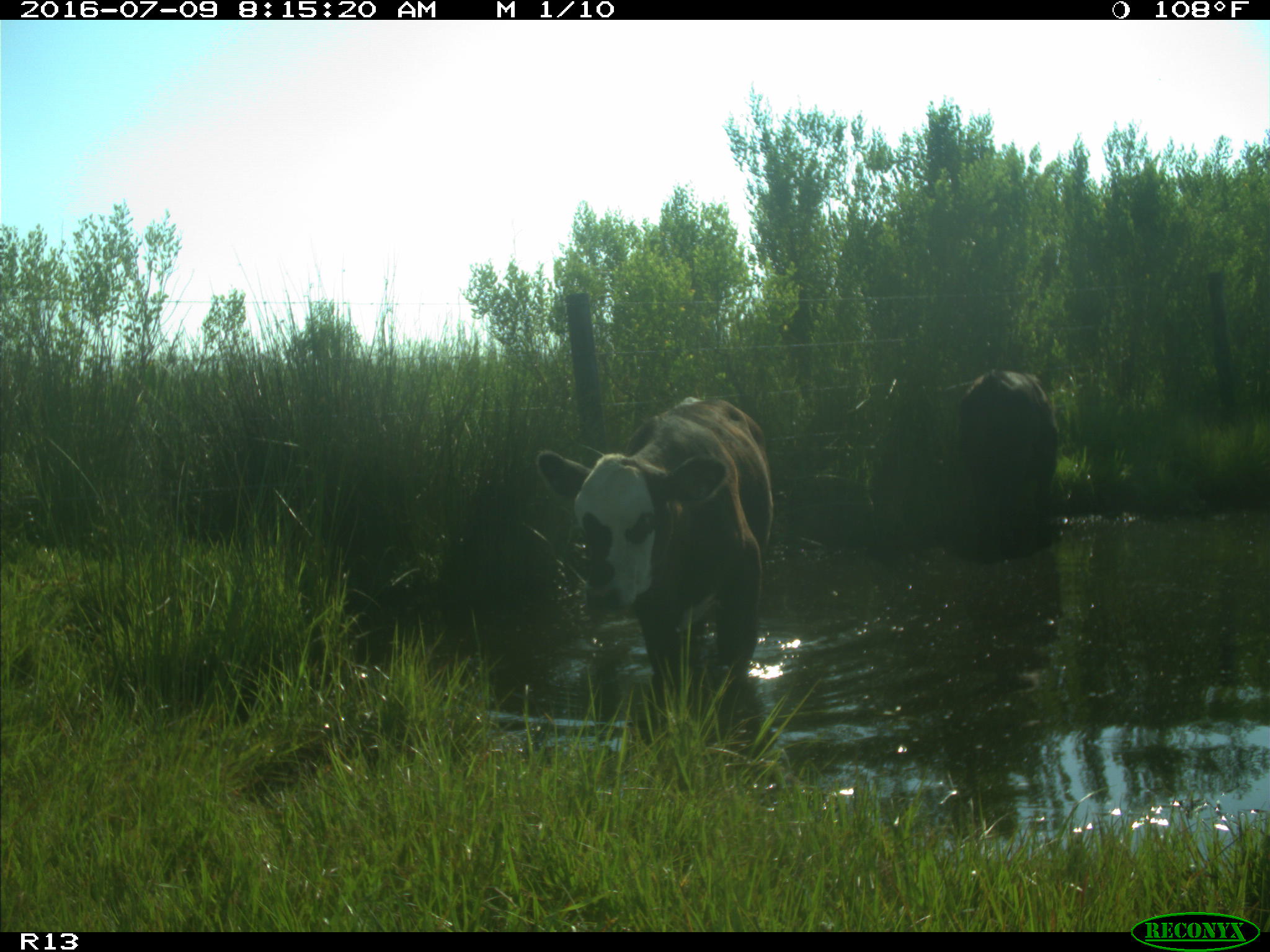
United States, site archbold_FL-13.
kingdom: Animalia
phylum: Chordata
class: Mammalia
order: Artiodactyla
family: Bovidae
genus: Bos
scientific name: Bos taurus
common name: domestic cow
Bos taurus (domestic cow).